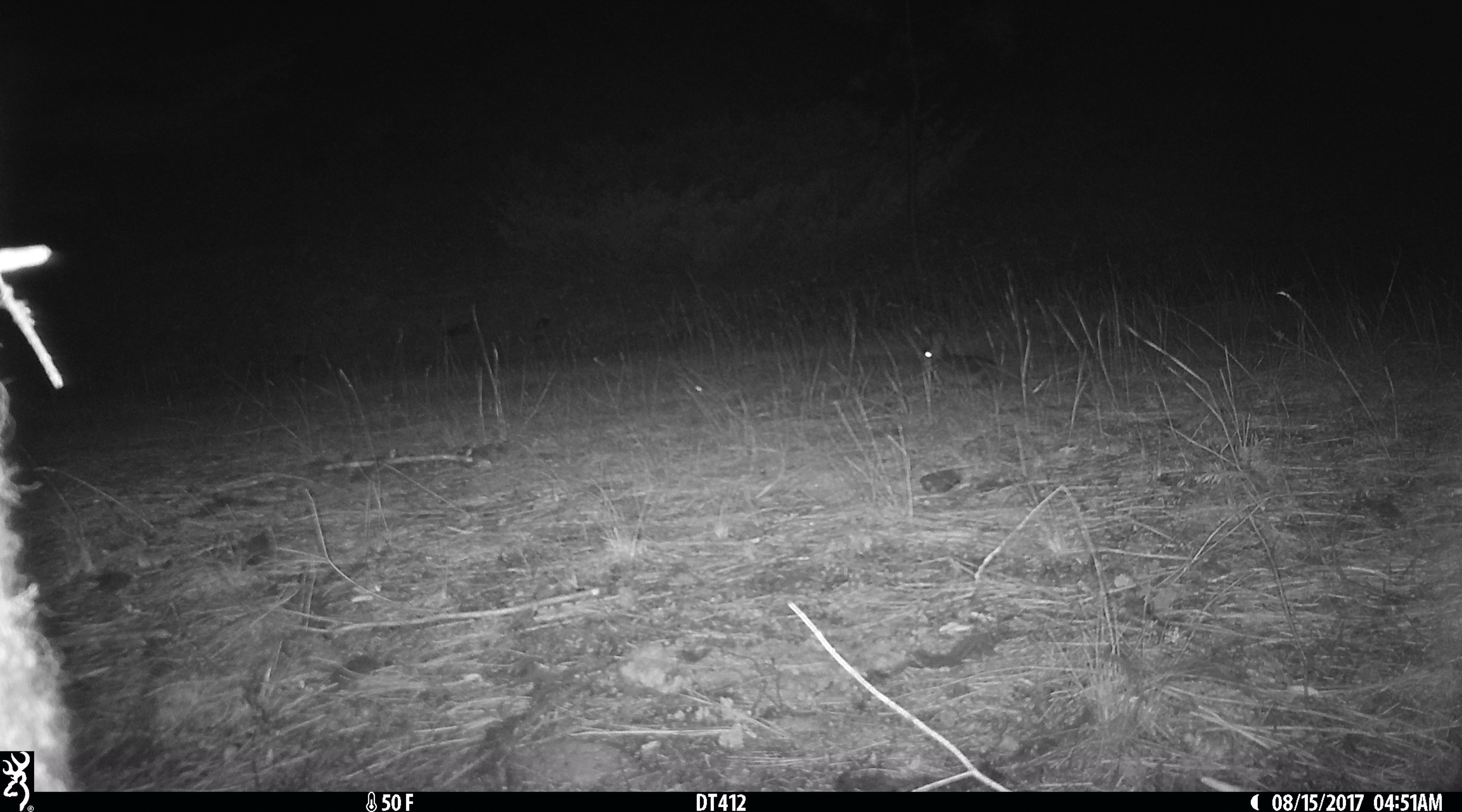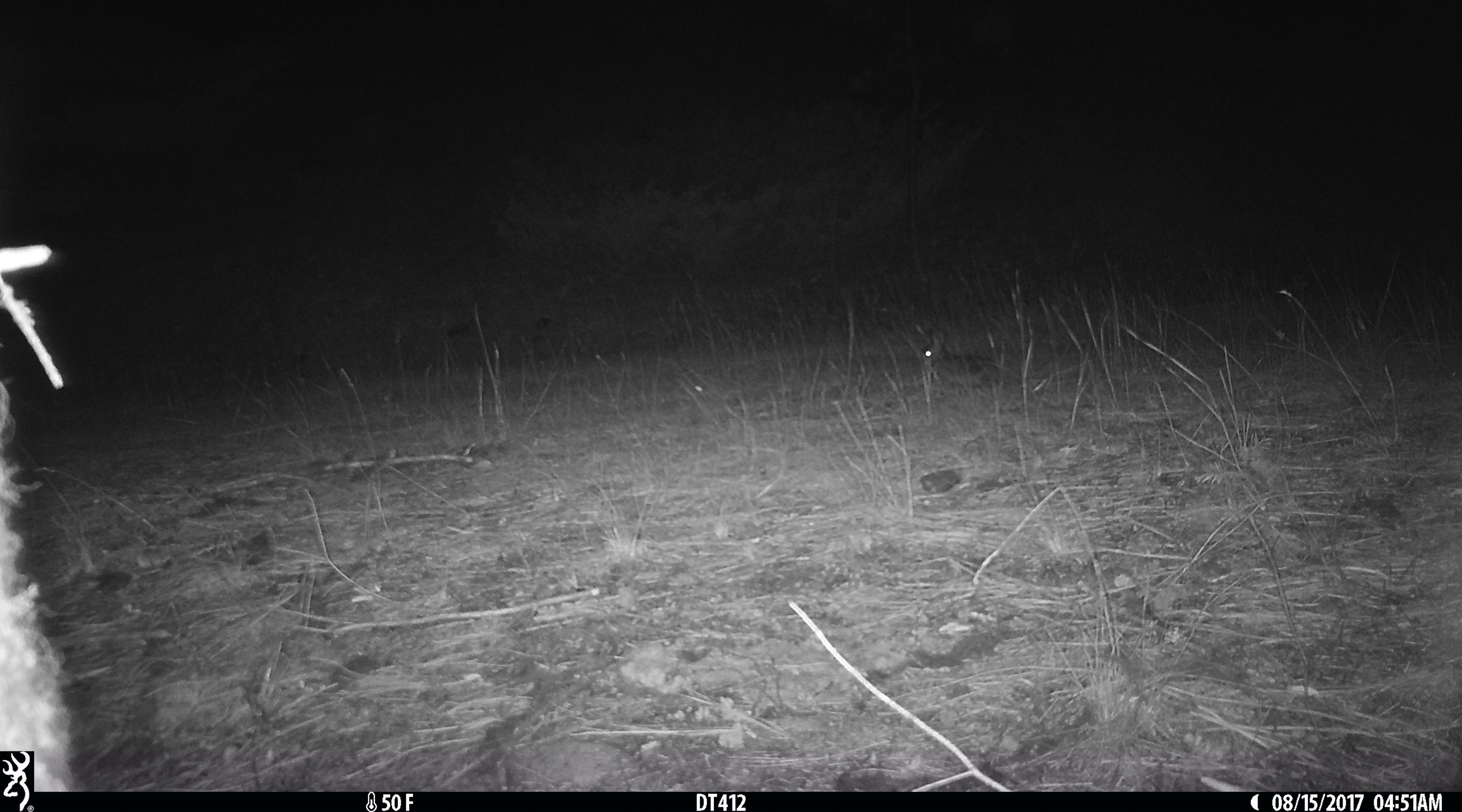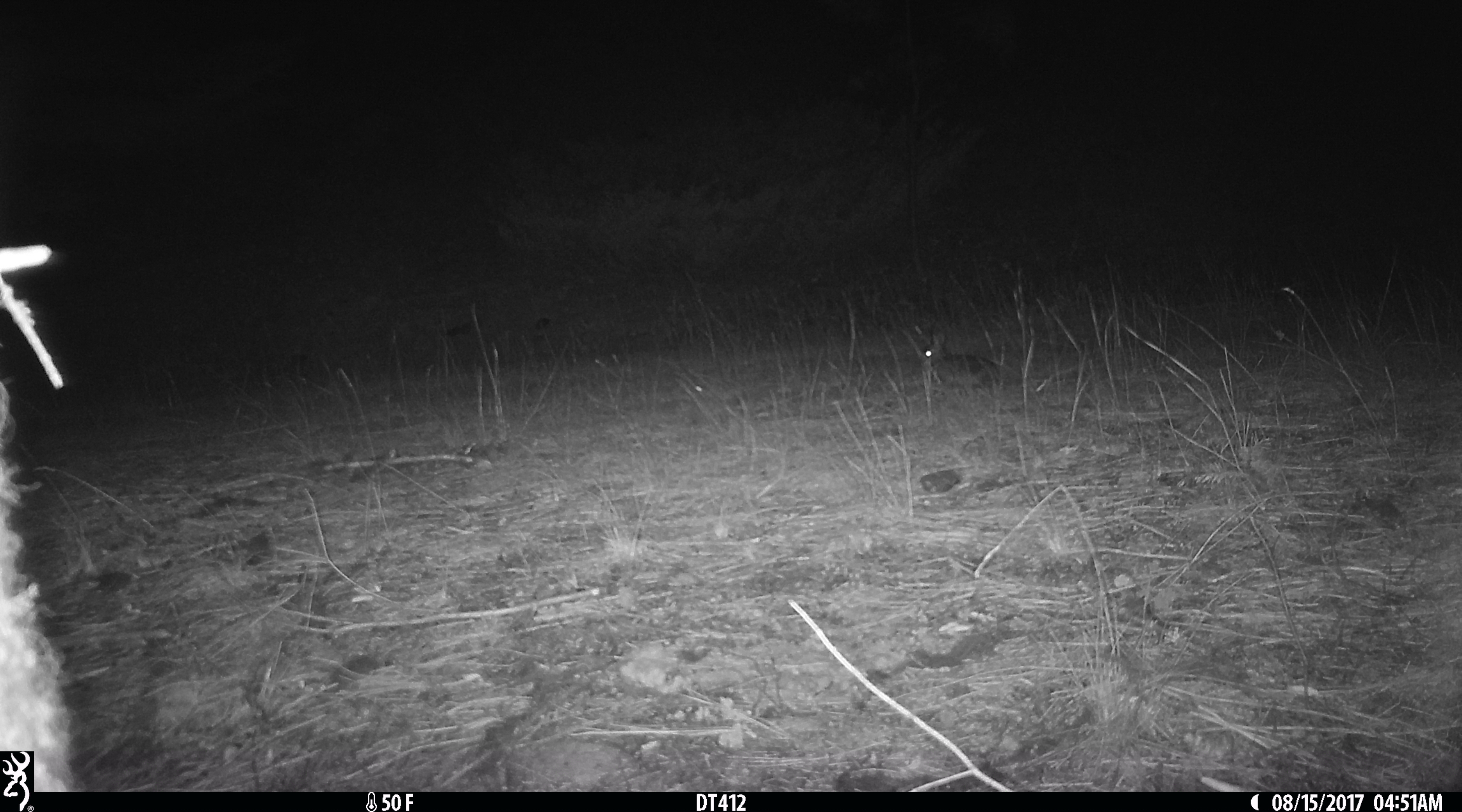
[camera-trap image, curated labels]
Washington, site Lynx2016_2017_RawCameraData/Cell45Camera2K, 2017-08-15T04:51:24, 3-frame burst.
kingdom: Animalia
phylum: Chordata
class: Mammalia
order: Lagomorpha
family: Leporidae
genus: Lepus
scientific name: Lepus americanus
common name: snowshoe hare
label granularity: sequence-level